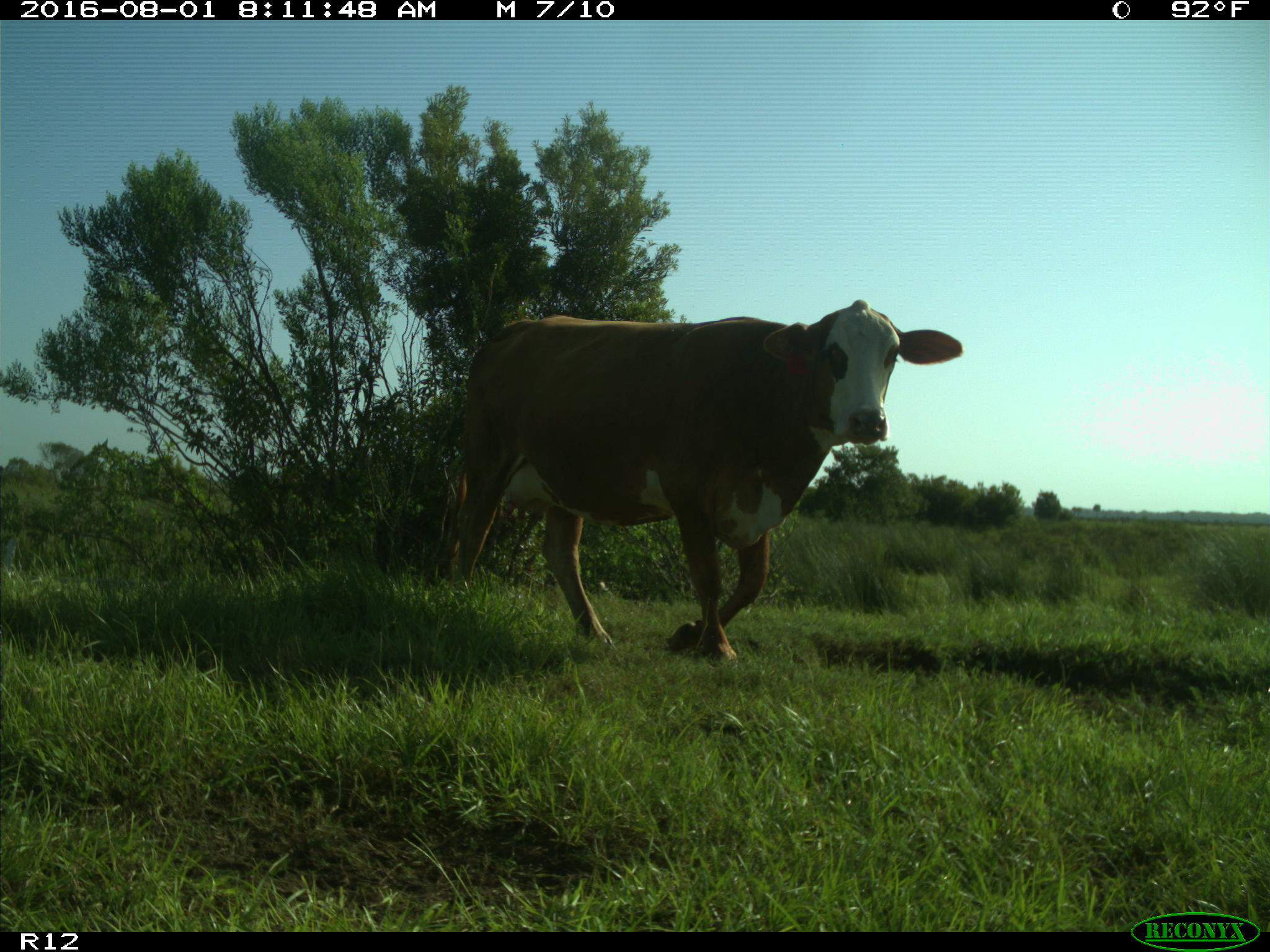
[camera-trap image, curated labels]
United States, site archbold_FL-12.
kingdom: Animalia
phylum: Chordata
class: Mammalia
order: Artiodactyla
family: Bovidae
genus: Bos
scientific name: Bos taurus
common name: domestic cow